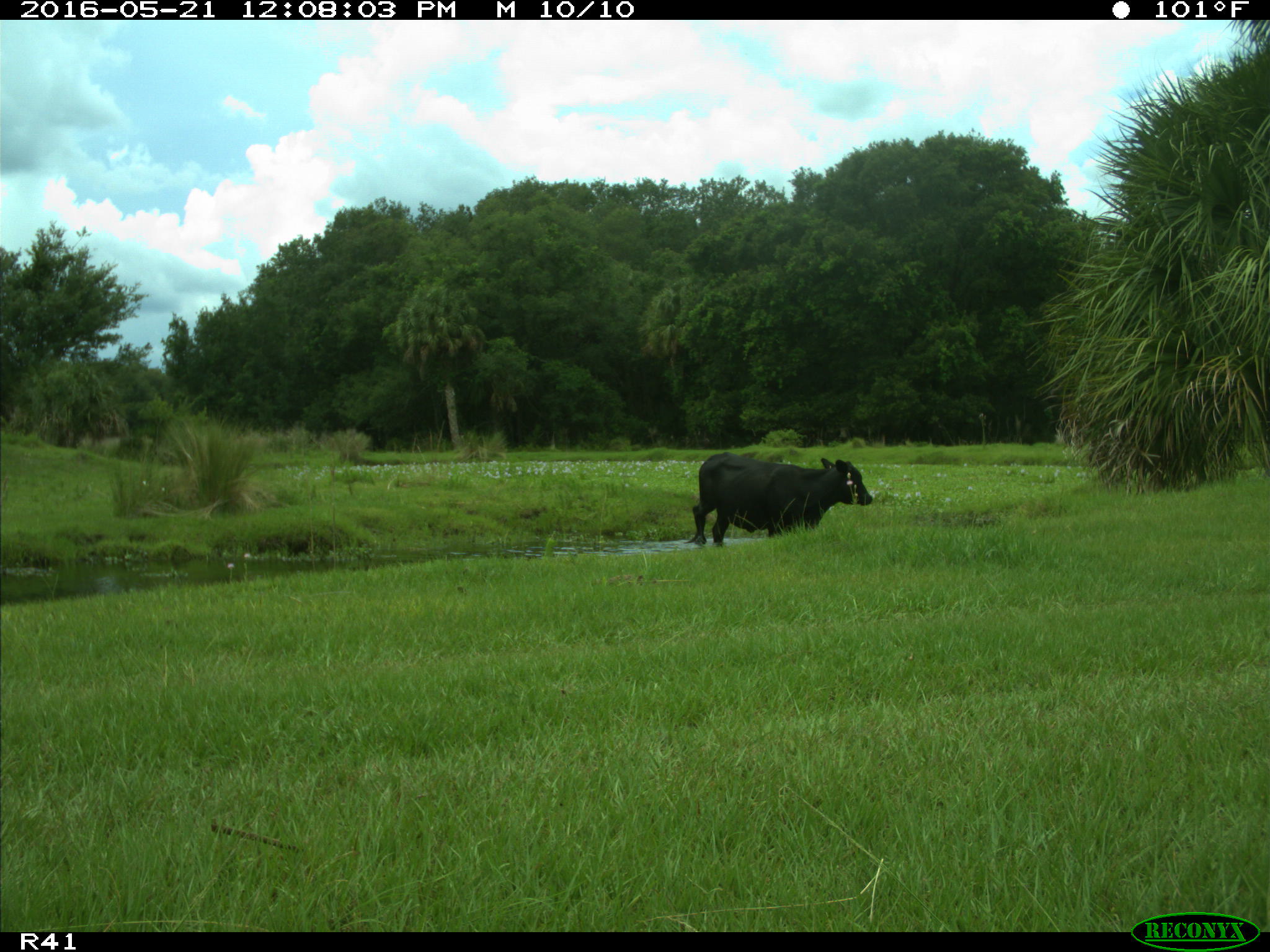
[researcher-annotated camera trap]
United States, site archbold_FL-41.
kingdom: Animalia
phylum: Chordata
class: Mammalia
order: Artiodactyla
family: Bovidae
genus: Bos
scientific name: Bos taurus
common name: domestic cow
Bos taurus (domestic cow).